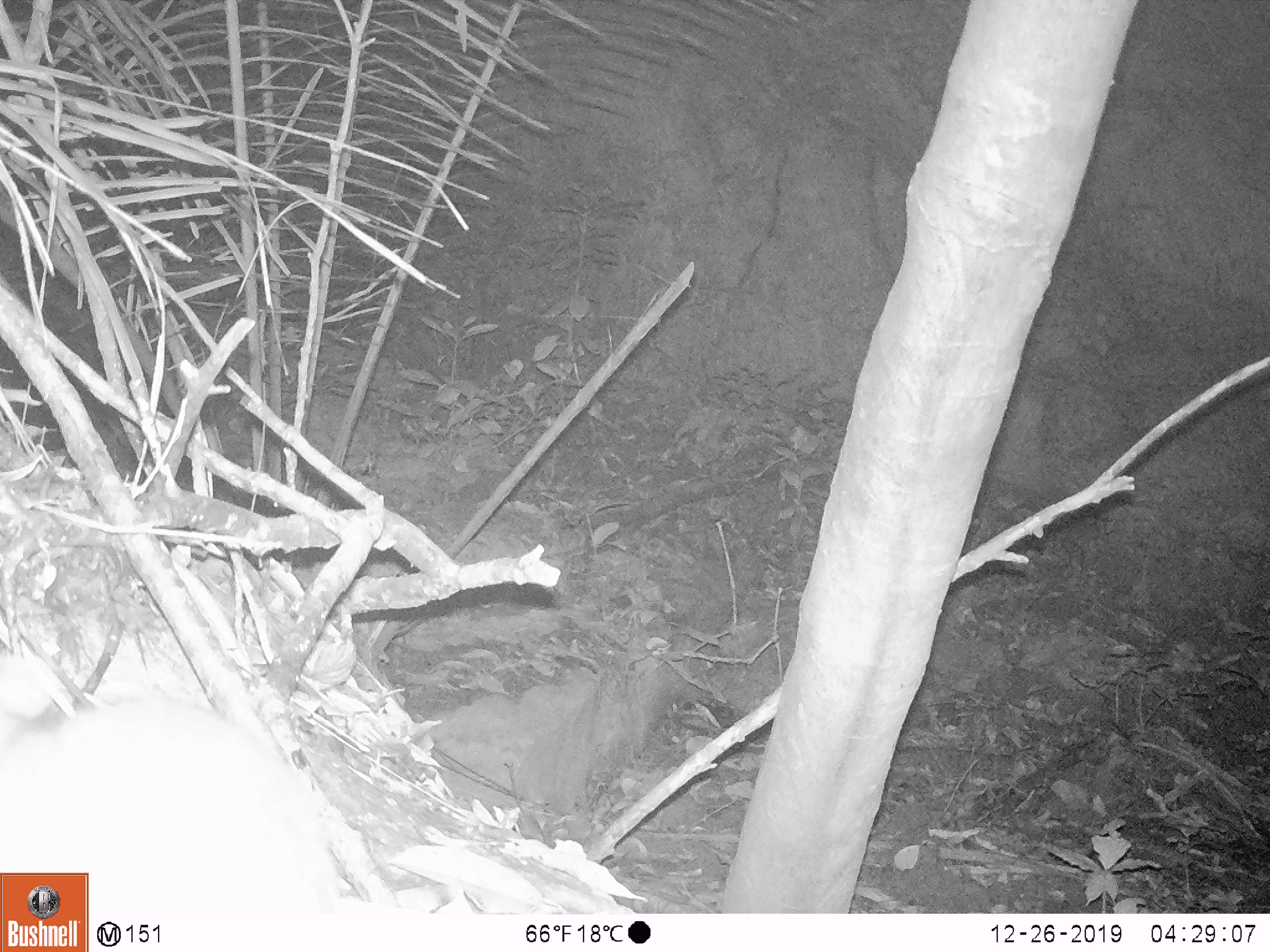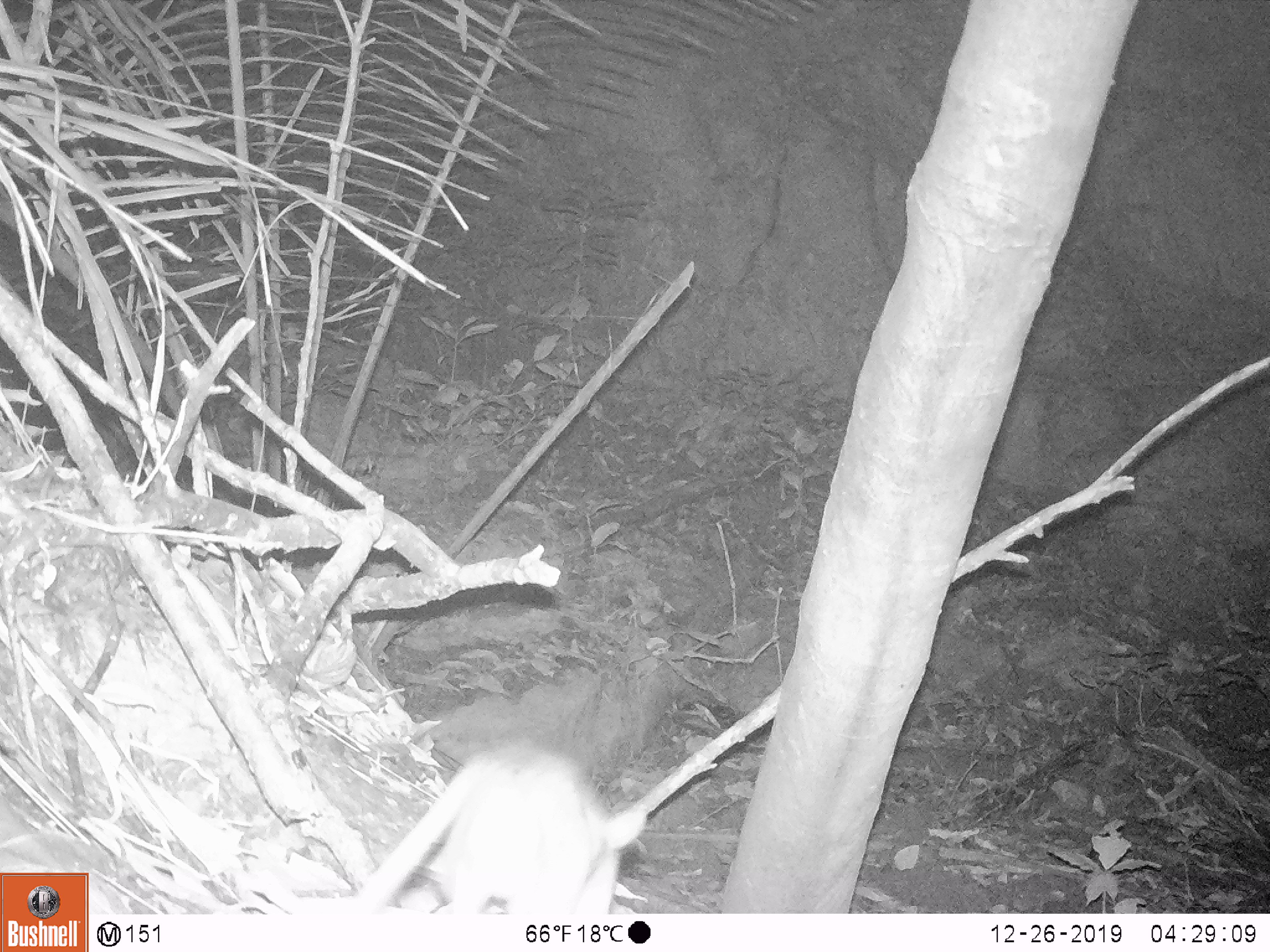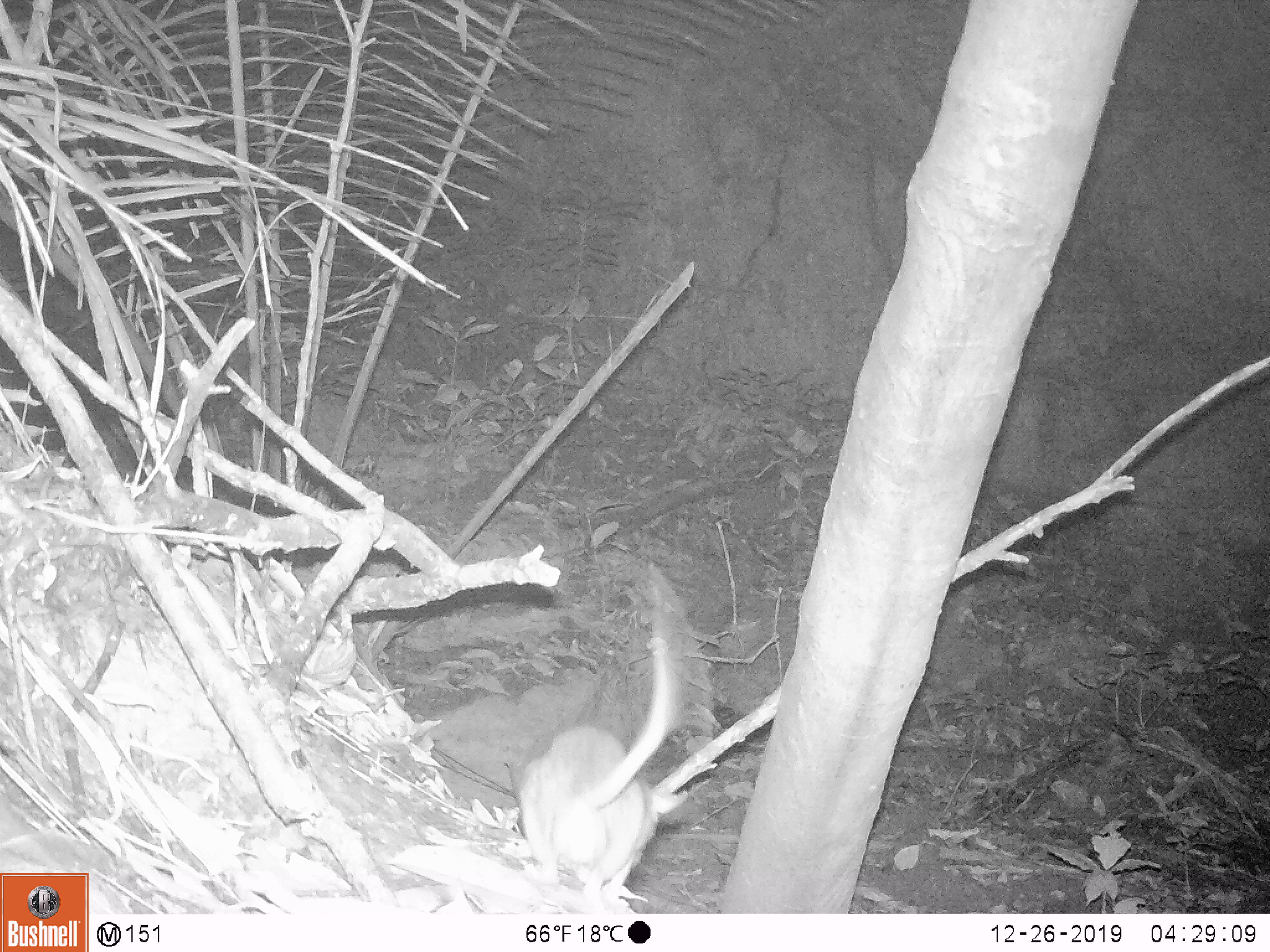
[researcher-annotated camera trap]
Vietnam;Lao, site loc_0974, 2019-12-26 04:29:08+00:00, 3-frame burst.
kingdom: Animalia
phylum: Chordata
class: Mammalia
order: Rodentia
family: Muridae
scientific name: Muridae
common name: old-world mice and rats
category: unidentified murid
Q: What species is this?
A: Unidentified murid (old-world mice and rats) (Muridae).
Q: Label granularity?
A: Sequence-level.